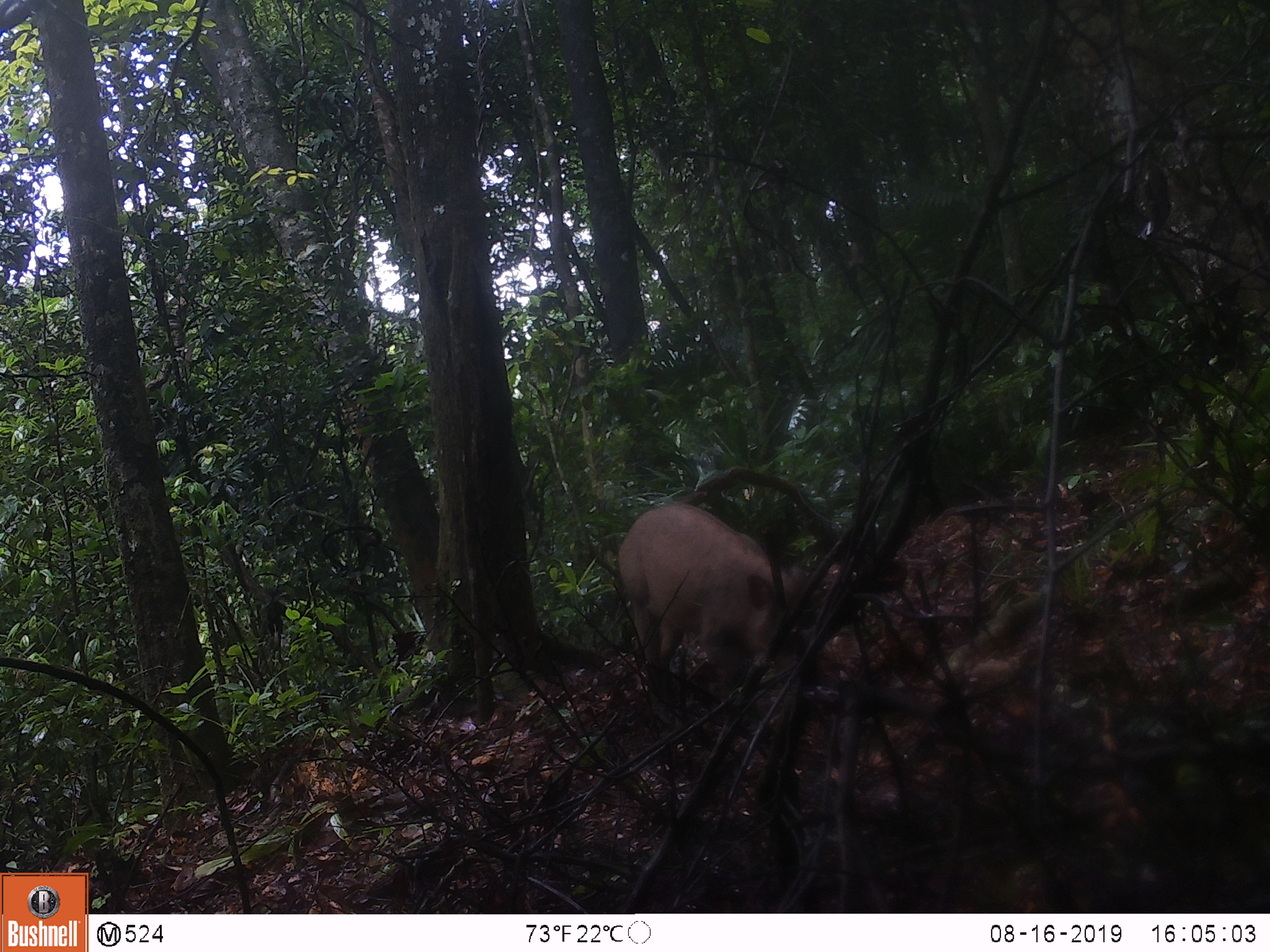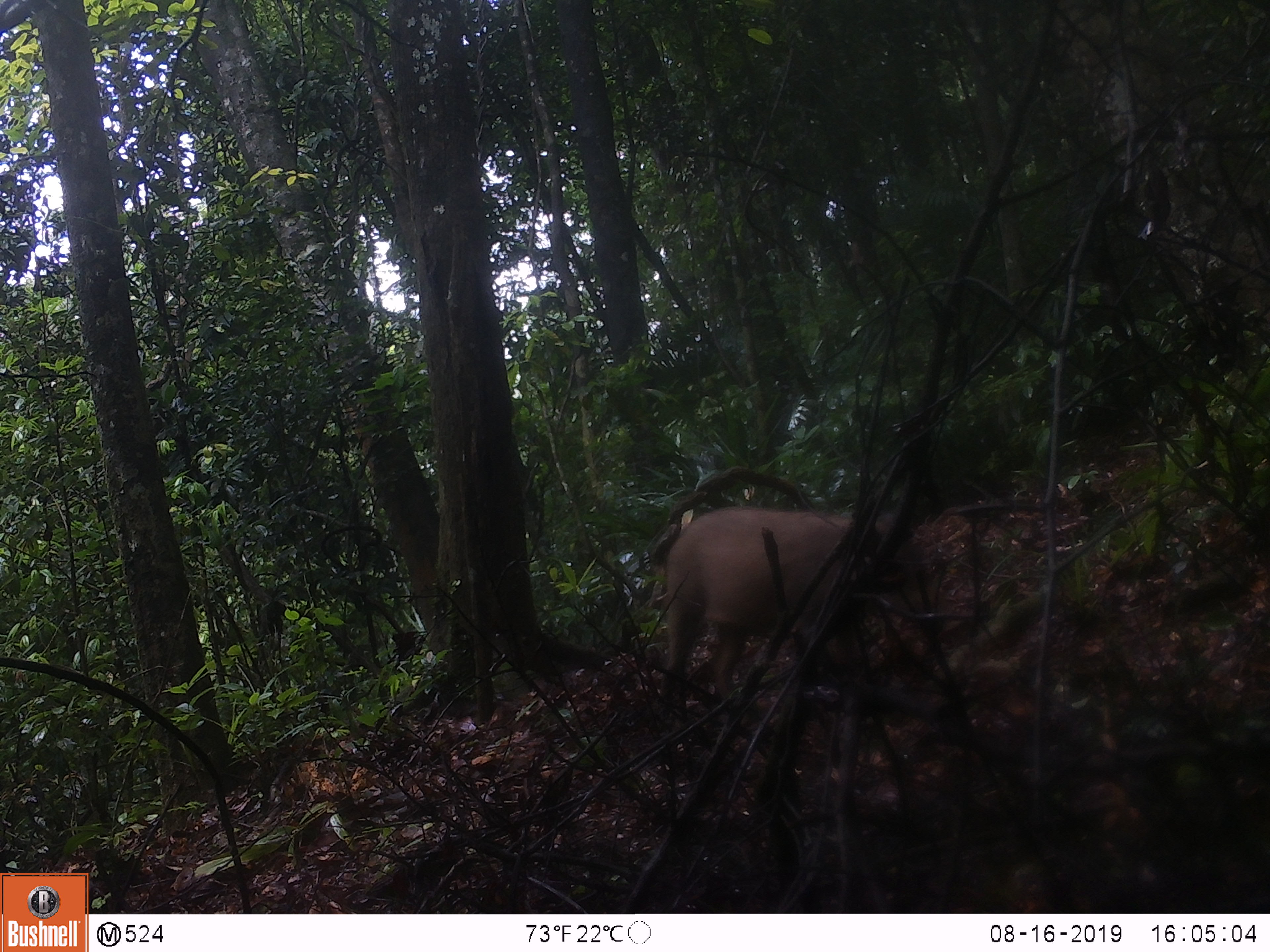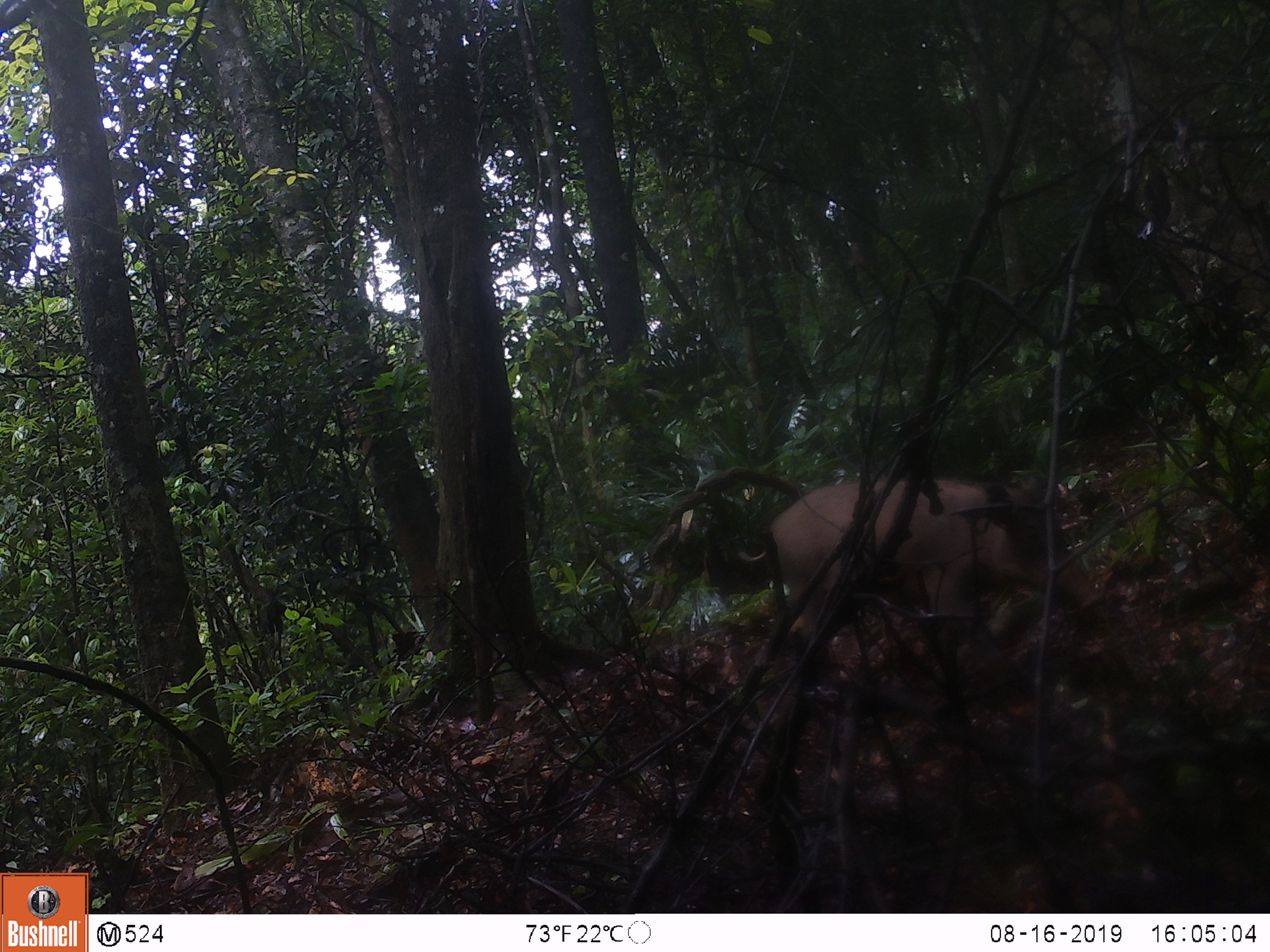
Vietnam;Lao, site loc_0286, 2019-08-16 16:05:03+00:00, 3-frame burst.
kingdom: Animalia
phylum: Chordata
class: Mammalia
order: Artiodactyla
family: Suidae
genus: Sus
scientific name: Sus scrofa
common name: eurasian wild pig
Eurasian wild pig (Sus scrofa). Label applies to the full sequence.